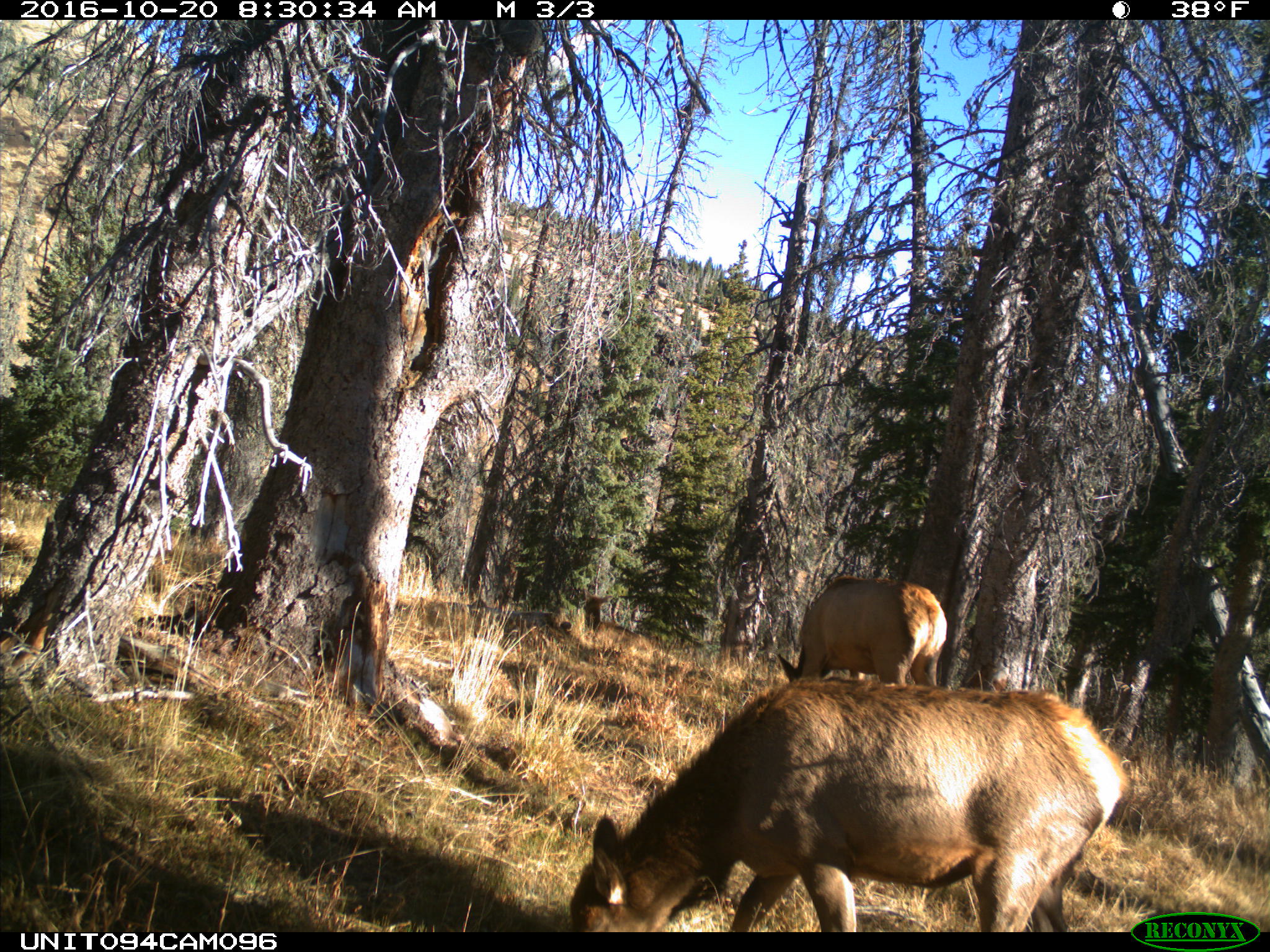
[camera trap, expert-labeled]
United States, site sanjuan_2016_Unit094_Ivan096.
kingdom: Animalia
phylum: Chordata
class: Mammalia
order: Artiodactyla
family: Cervidae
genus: Cervus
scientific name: Cervus elaphus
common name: red deer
Cervus elaphus (red deer).